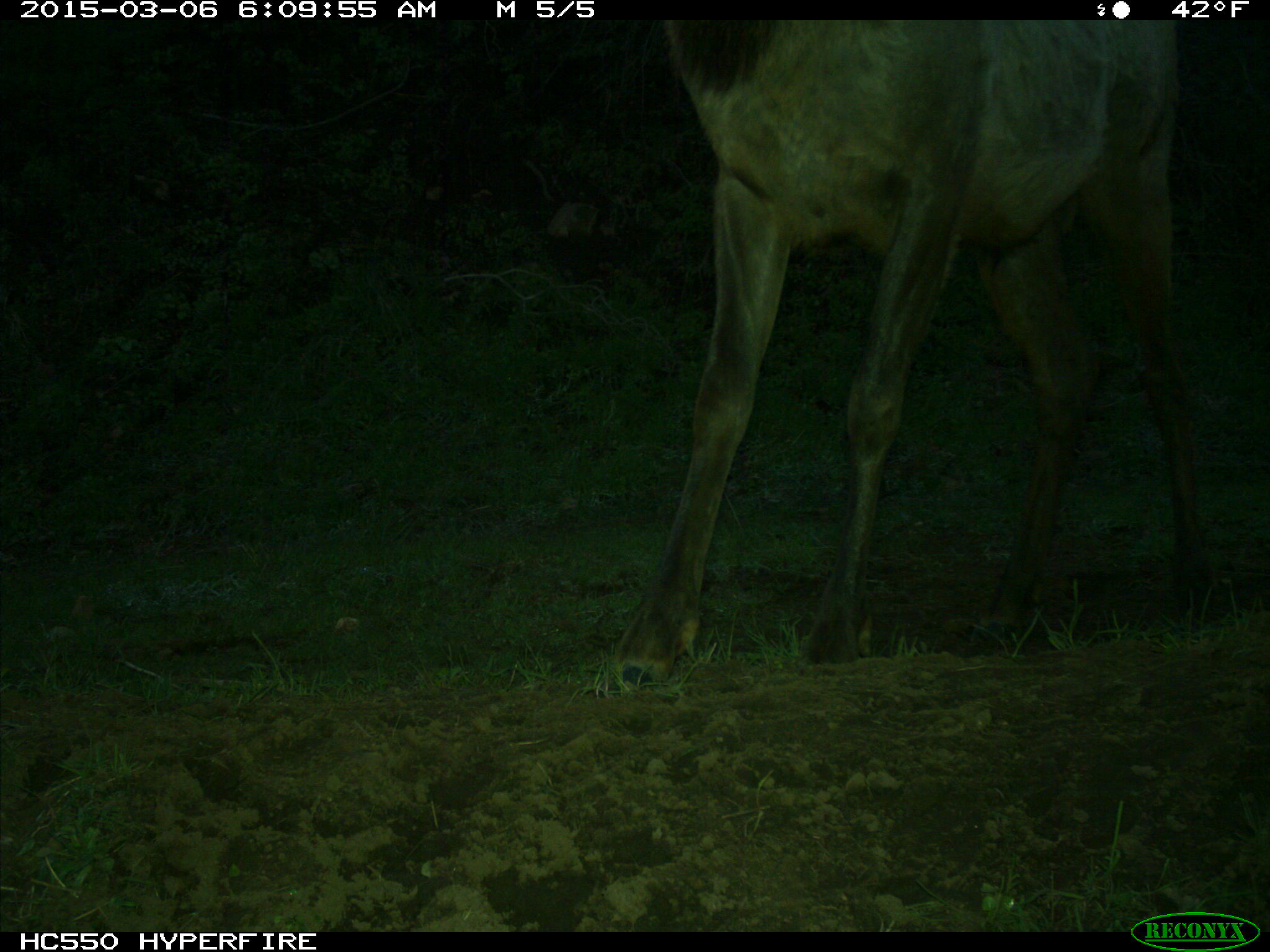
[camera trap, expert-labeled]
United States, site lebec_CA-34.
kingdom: Animalia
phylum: Chordata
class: Mammalia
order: Artiodactyla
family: Cervidae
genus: Cervus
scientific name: Cervus canadensis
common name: elk